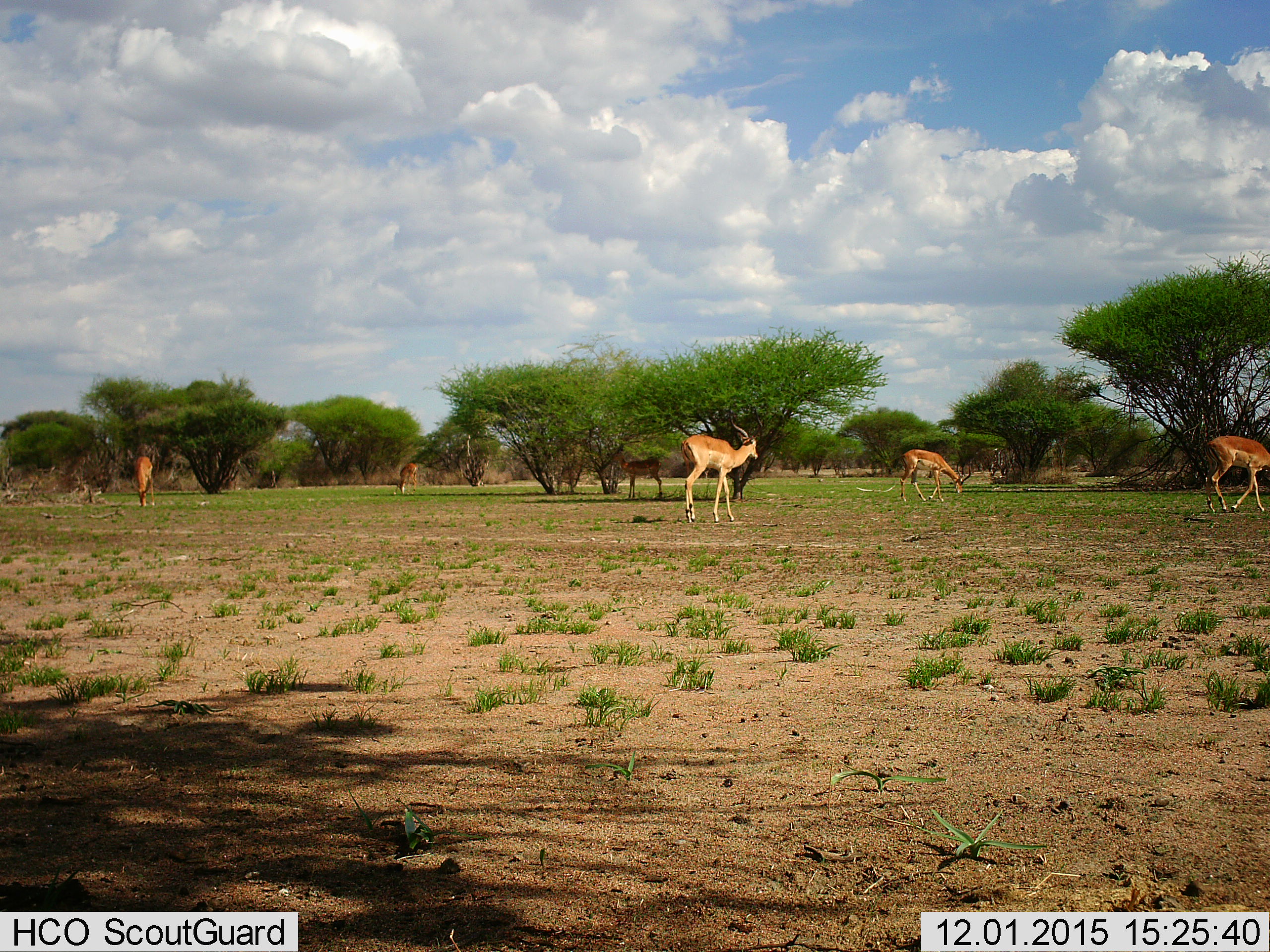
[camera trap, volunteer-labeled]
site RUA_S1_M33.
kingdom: Animalia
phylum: Chordata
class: Mammalia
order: Artiodactyla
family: Bovidae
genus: Aepyceros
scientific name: Aepyceros melampus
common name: impala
Impala (Aepyceros melampus), count 6. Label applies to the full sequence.